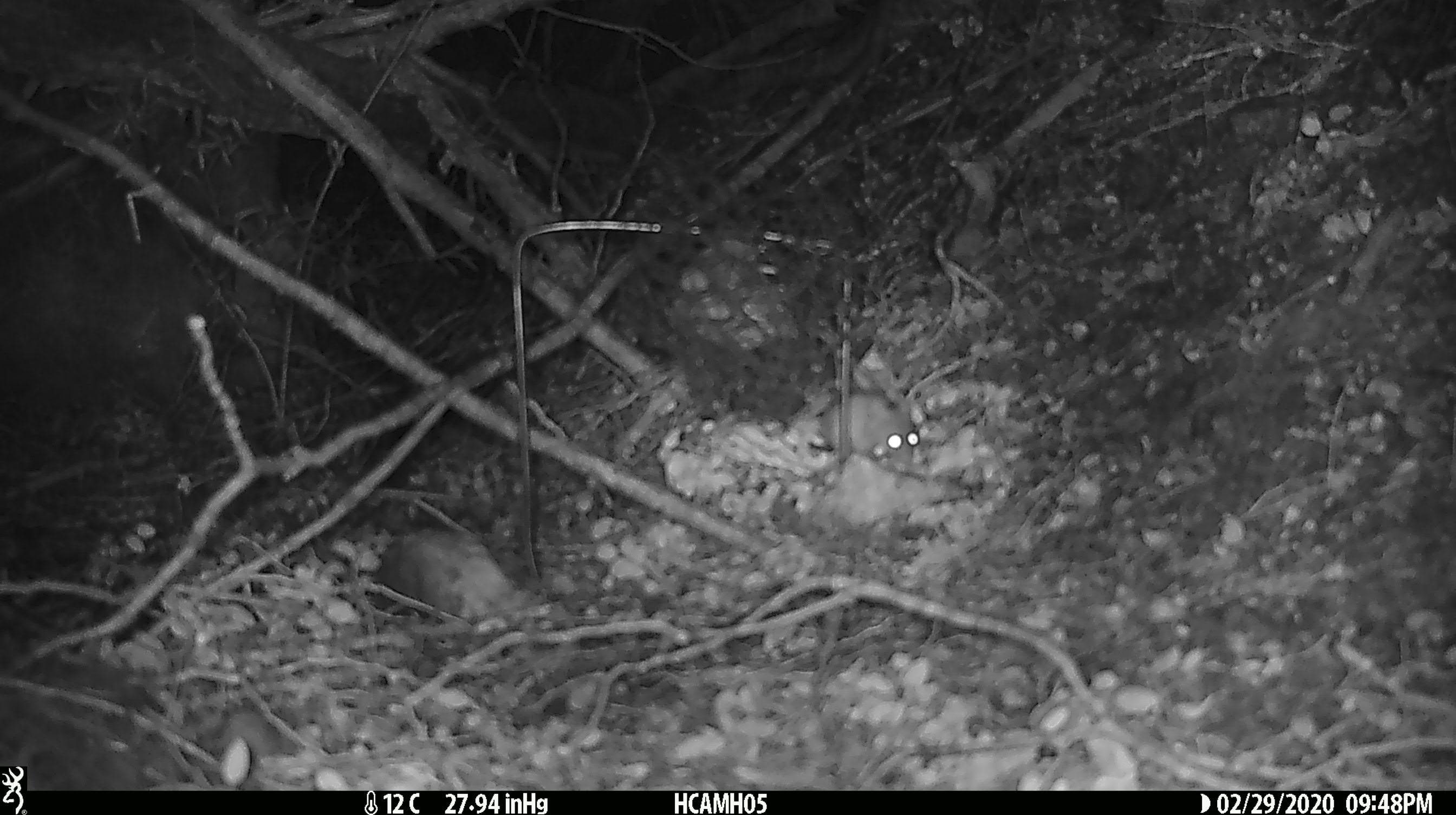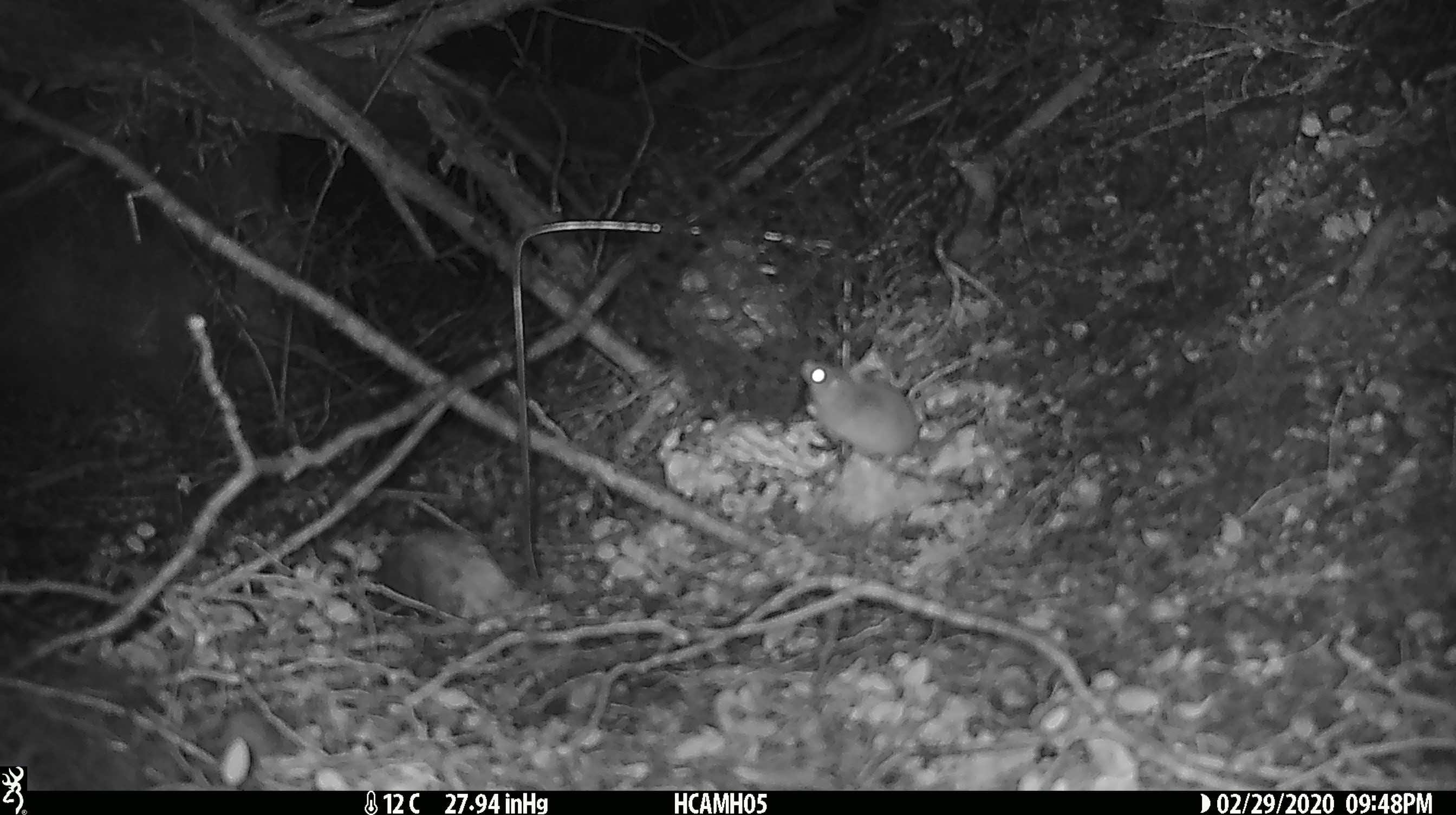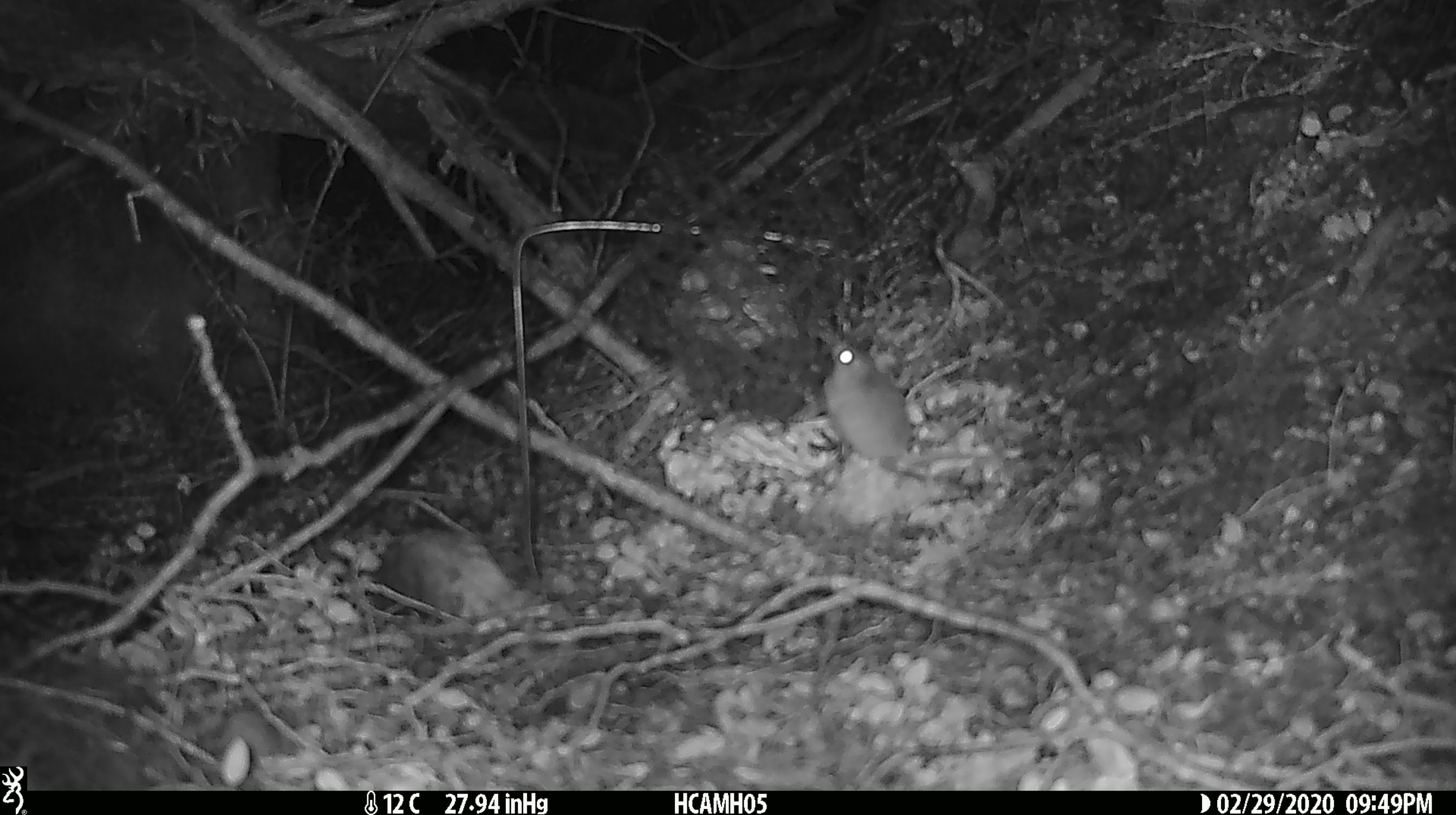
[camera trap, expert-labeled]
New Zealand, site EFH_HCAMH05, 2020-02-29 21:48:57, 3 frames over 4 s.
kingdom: Animalia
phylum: Chordata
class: Mammalia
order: Rodentia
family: Muridae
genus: Mus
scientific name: Mus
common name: mouse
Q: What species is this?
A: Mouse (Mus).